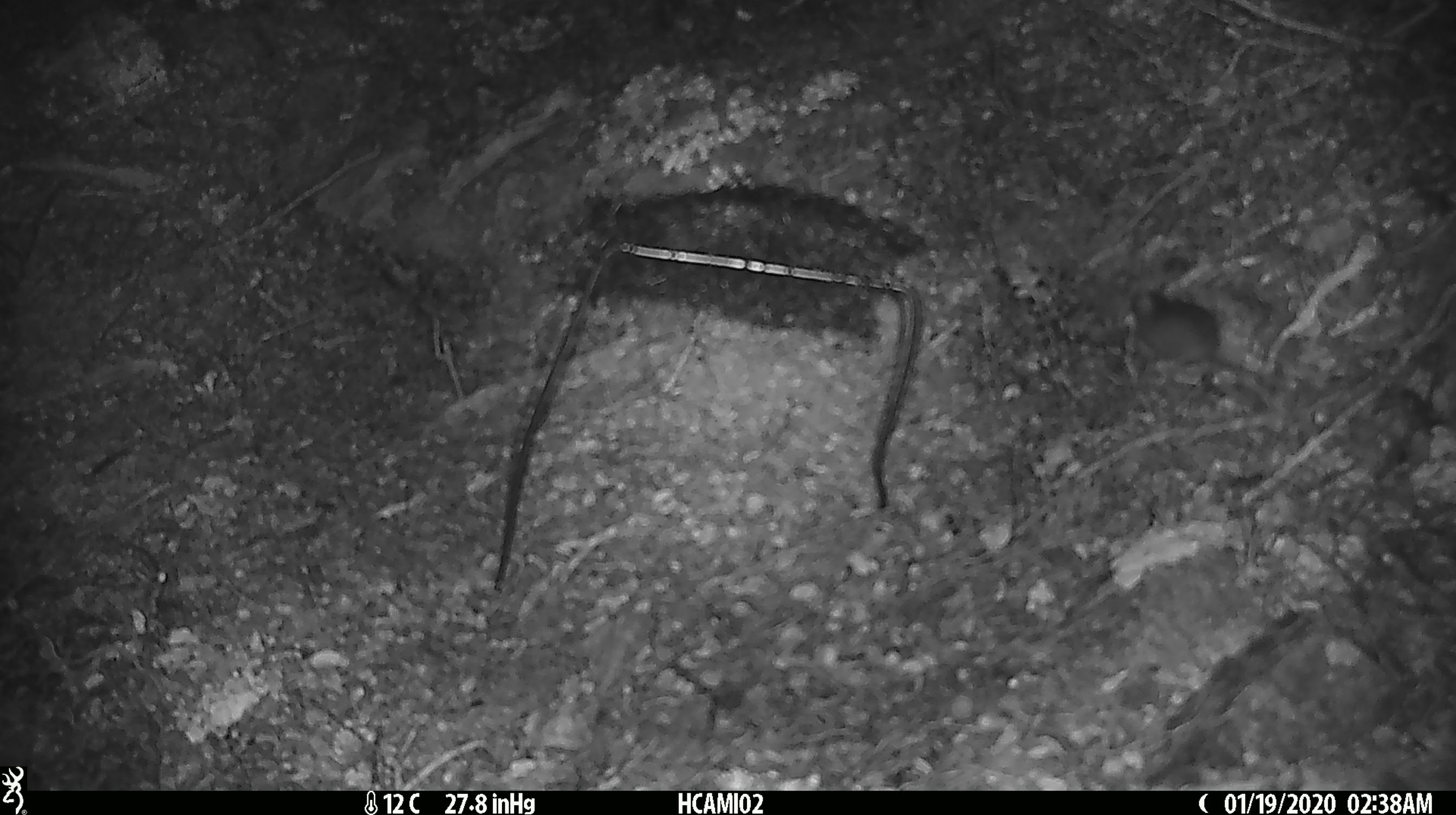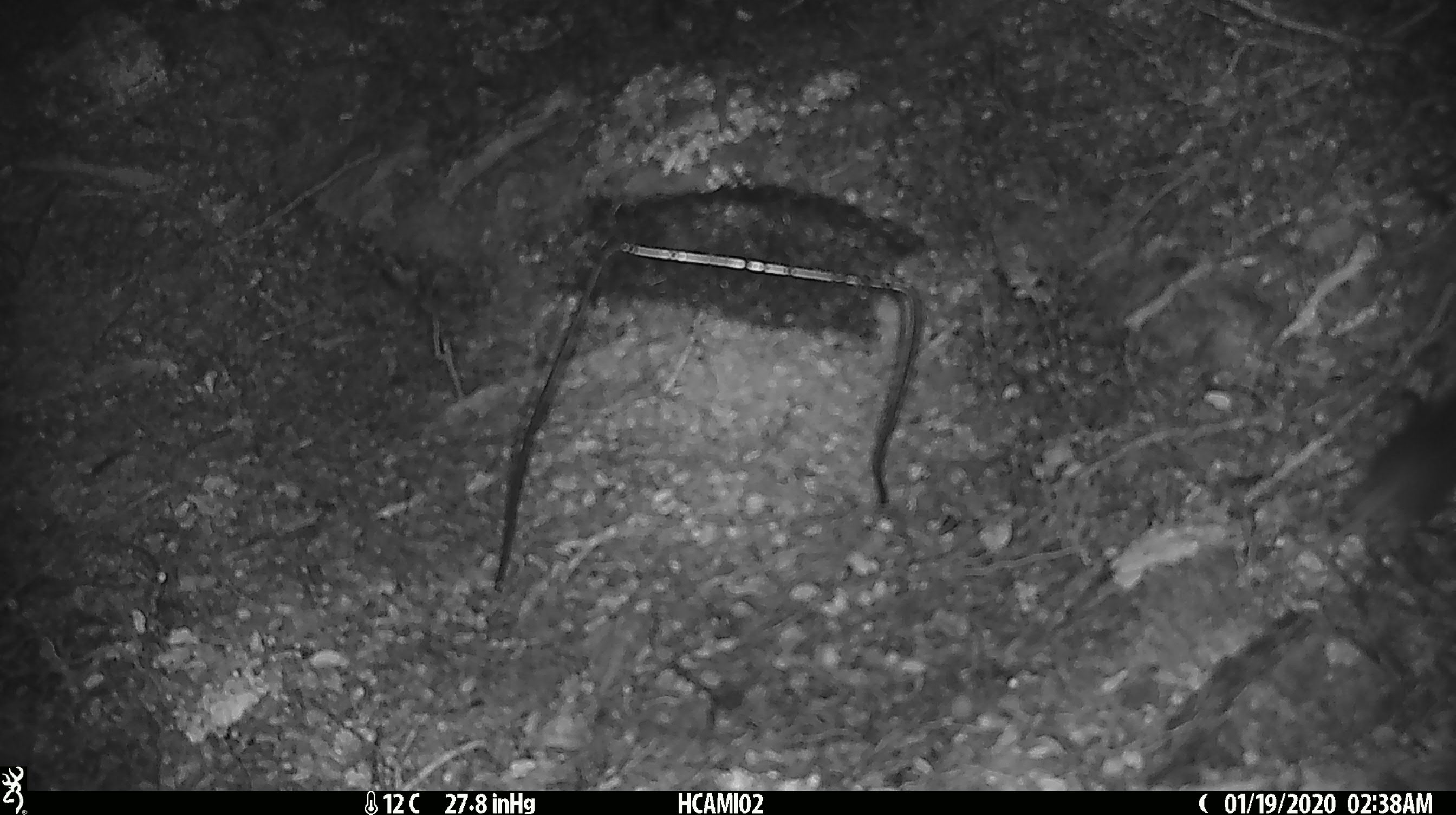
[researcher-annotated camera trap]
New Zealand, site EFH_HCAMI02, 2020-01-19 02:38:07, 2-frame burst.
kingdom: Animalia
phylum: Chordata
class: Mammalia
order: Rodentia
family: Muridae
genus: Mus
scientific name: Mus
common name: mouse